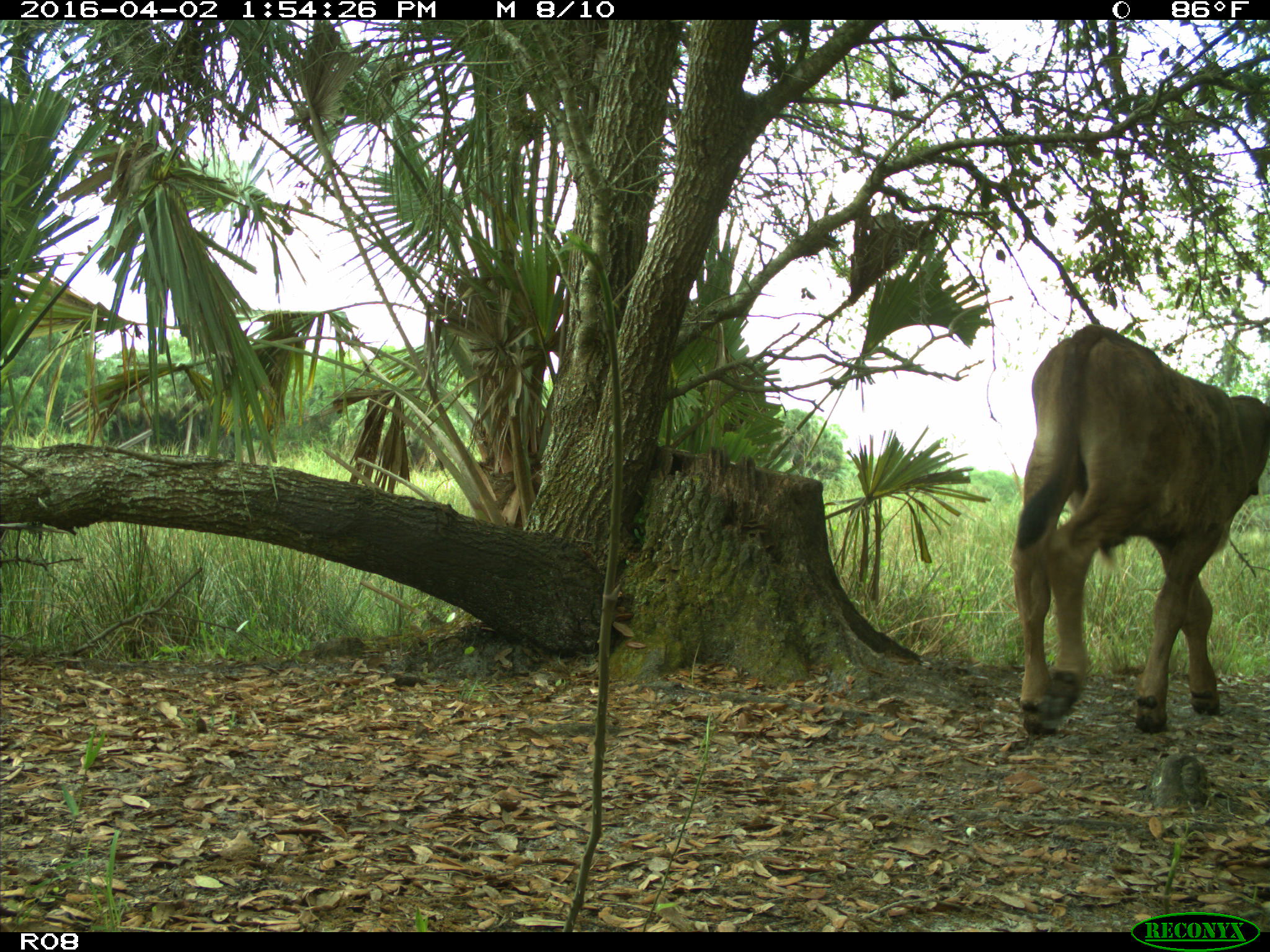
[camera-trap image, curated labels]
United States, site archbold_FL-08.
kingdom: Animalia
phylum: Chordata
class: Mammalia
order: Artiodactyla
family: Bovidae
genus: Bos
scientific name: Bos taurus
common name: domestic cow